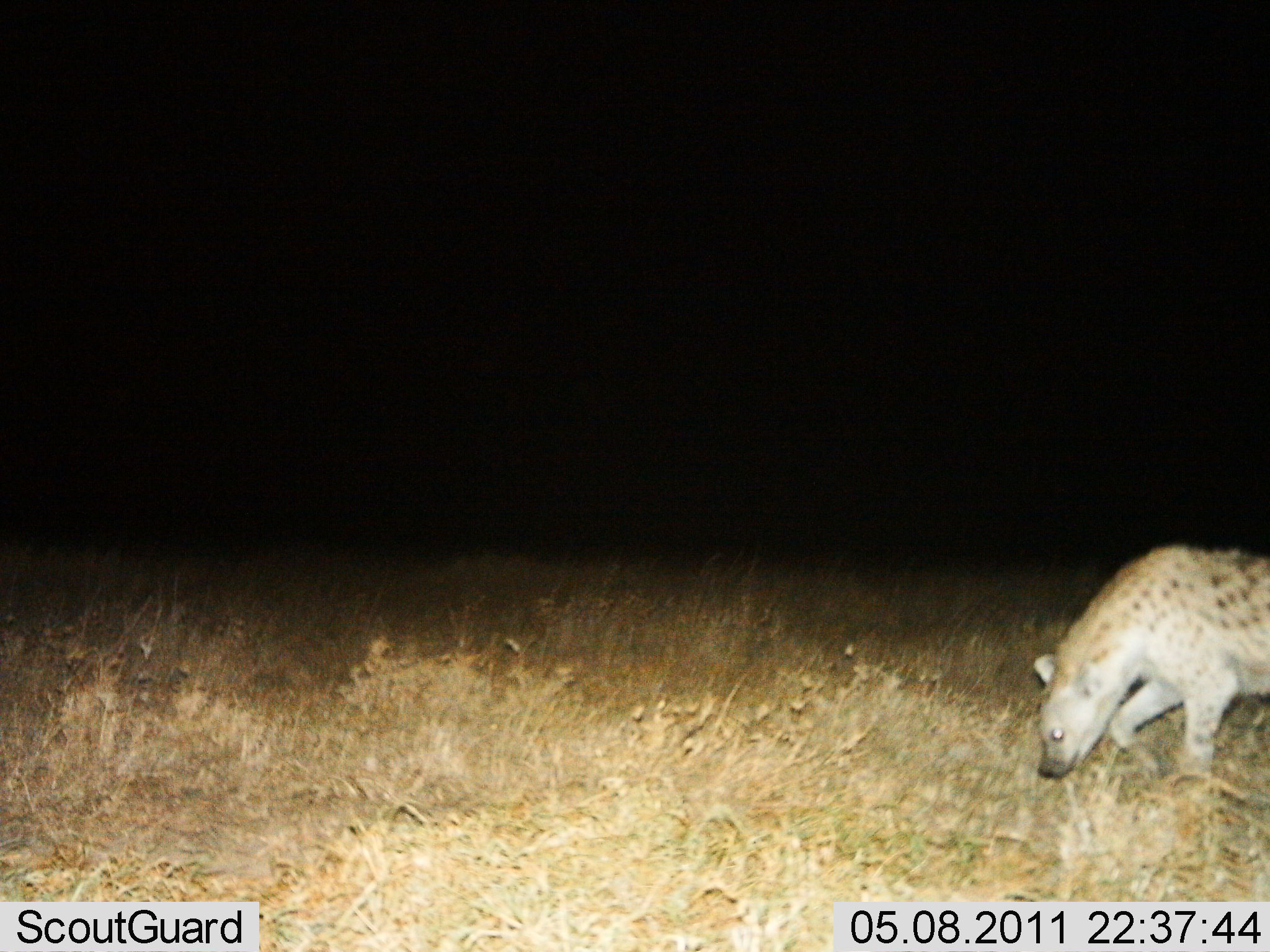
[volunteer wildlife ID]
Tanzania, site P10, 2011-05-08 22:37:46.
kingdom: Animalia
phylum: Chordata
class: Mammalia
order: Carnivora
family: Hyaenidae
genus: Crocuta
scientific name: Crocuta crocuta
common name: spotted hyena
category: hyenaspotted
Hyenaspotted (spotted hyena) (Crocuta crocuta), count 1. Behavior (volunteer vote fractions): standing 9%, resting 0%, moving 82%, interacting 0%. Young present (vote fraction): 0%. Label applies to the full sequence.